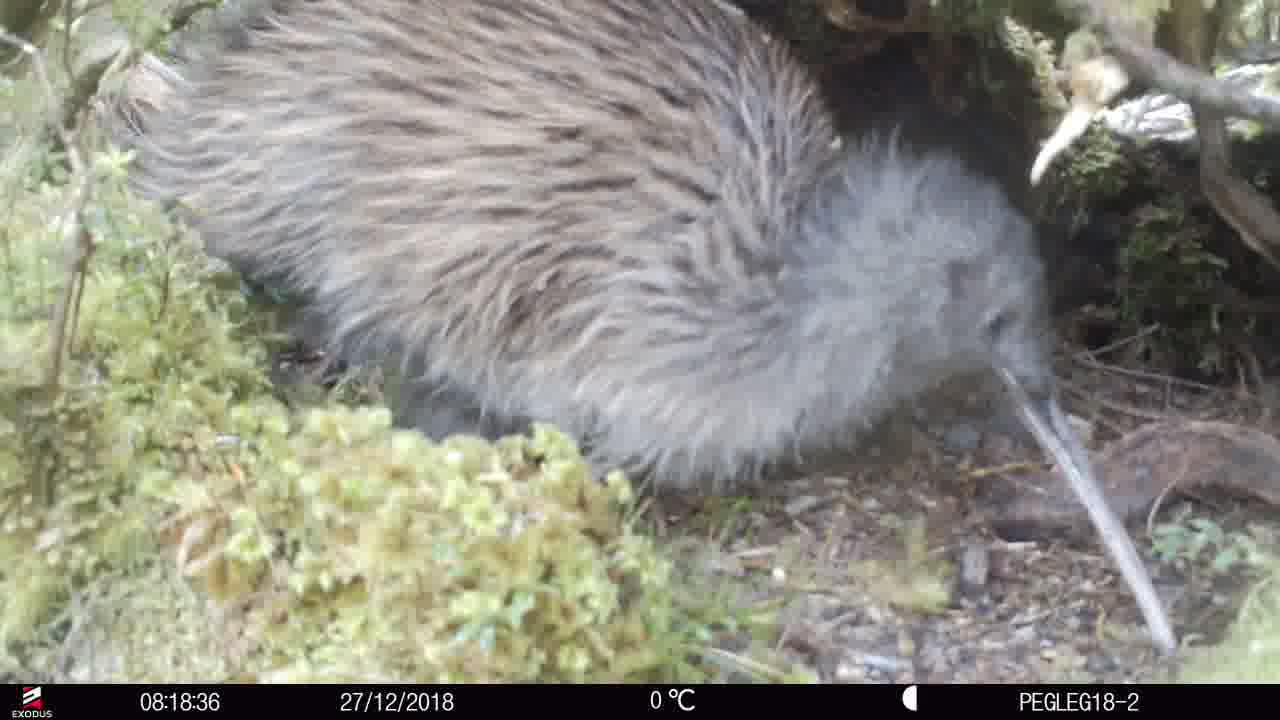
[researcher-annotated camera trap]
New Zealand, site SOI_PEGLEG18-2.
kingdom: Animalia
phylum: Chordata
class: Aves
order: Apterygiformes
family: Apterygidae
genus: Apteryx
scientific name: Apteryx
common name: kiwi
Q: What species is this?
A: Kiwi (Apteryx).